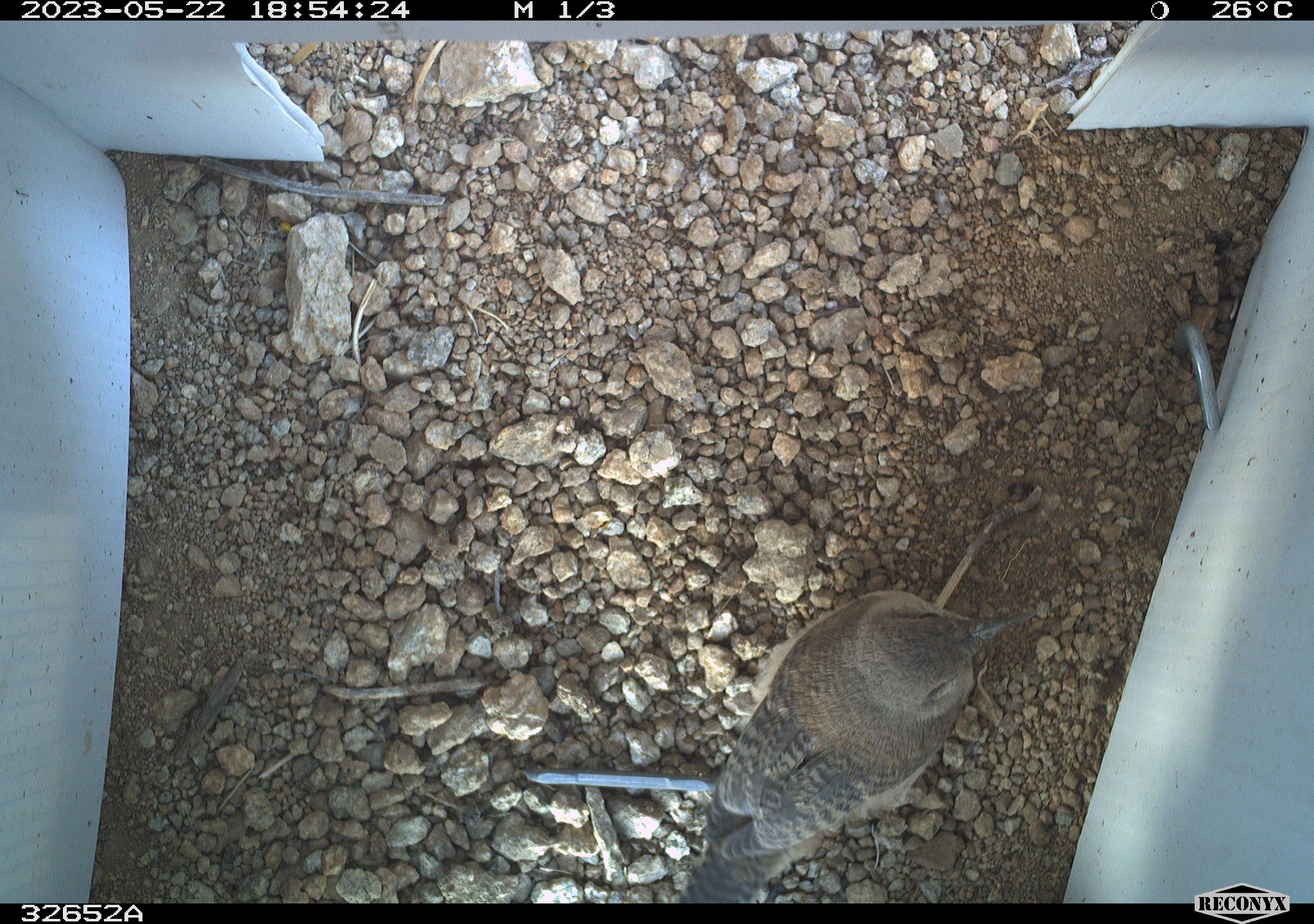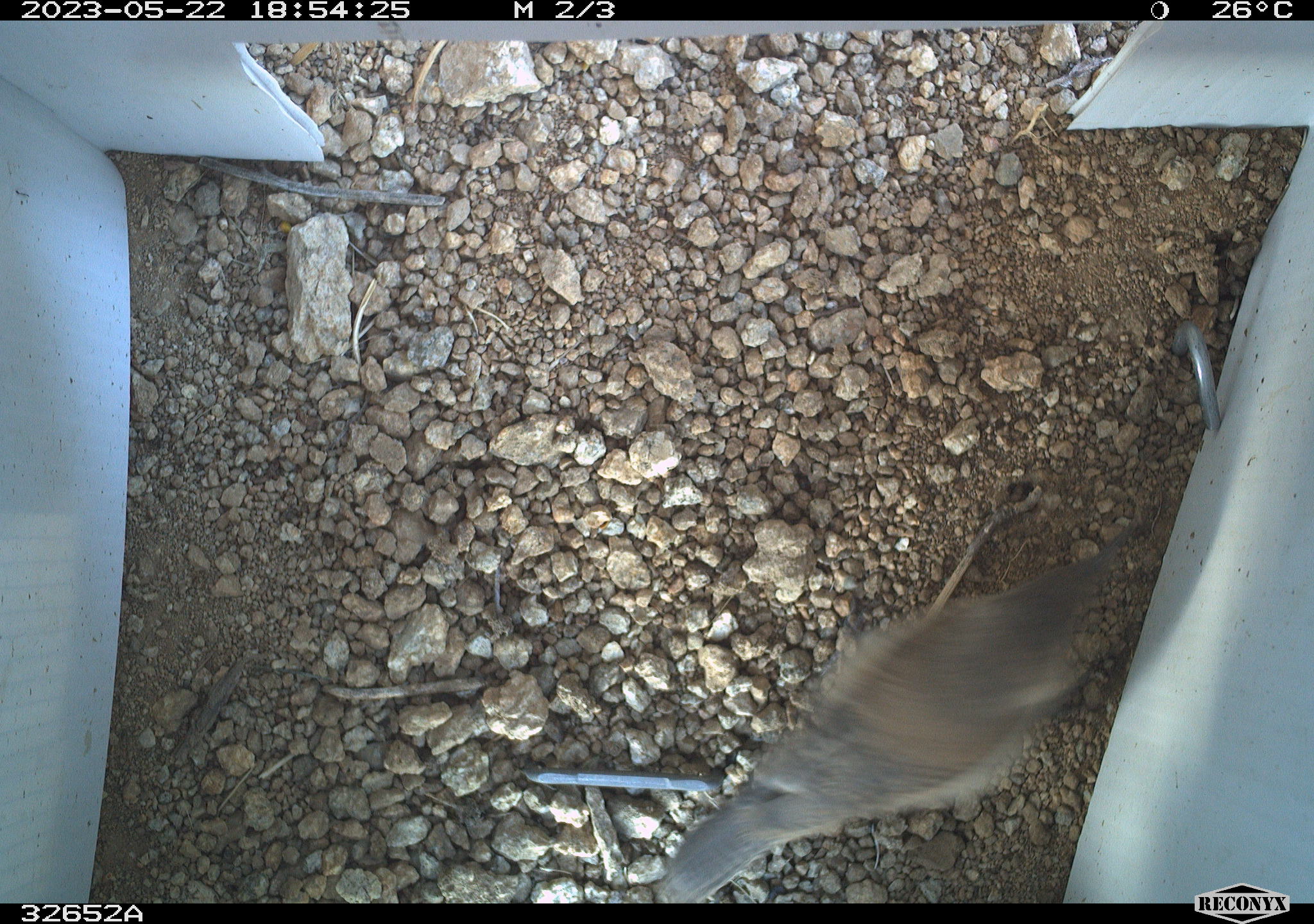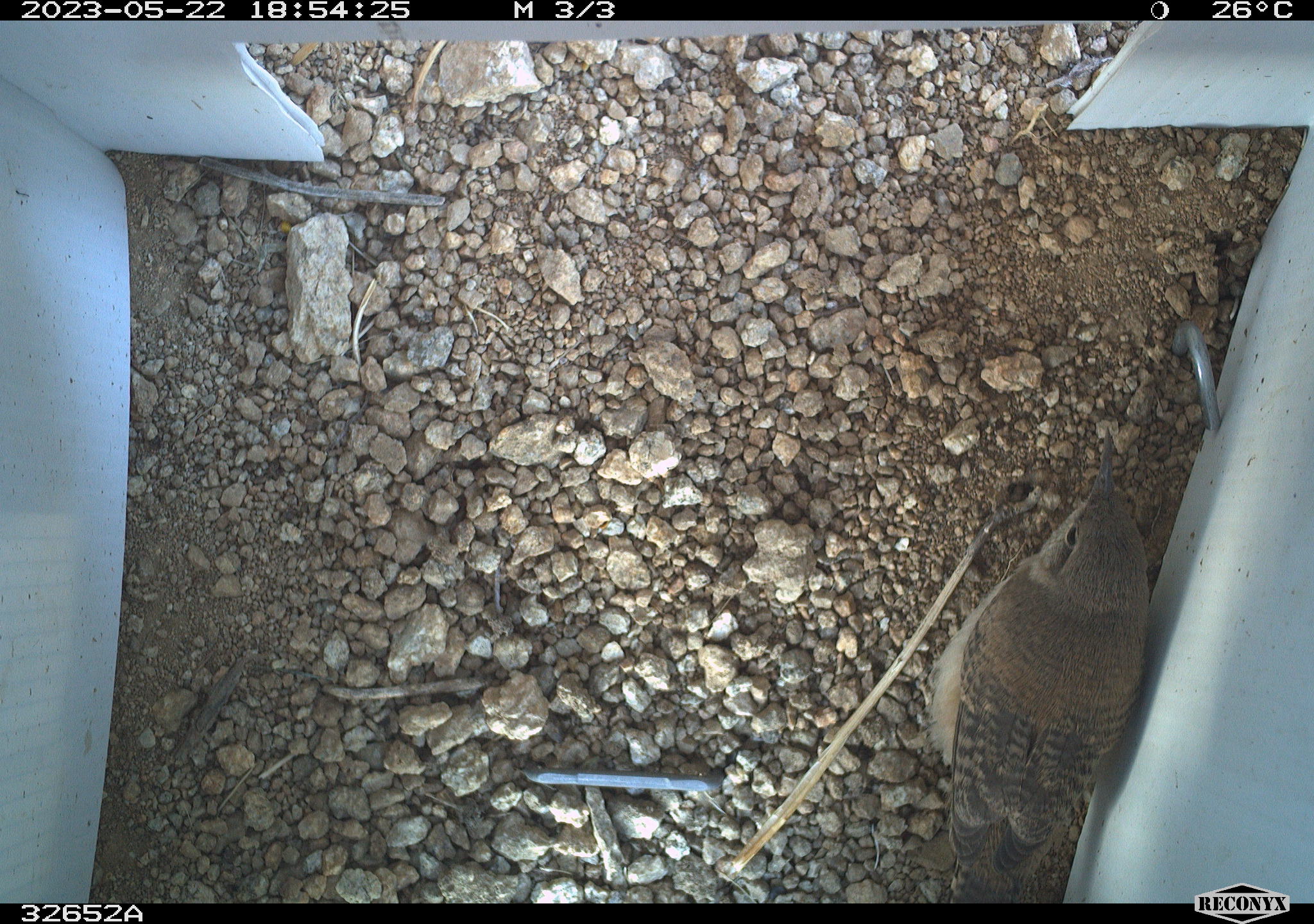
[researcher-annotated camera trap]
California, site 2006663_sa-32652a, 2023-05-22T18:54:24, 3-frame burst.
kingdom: Animalia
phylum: Chordata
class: Aves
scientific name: Aves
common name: bird